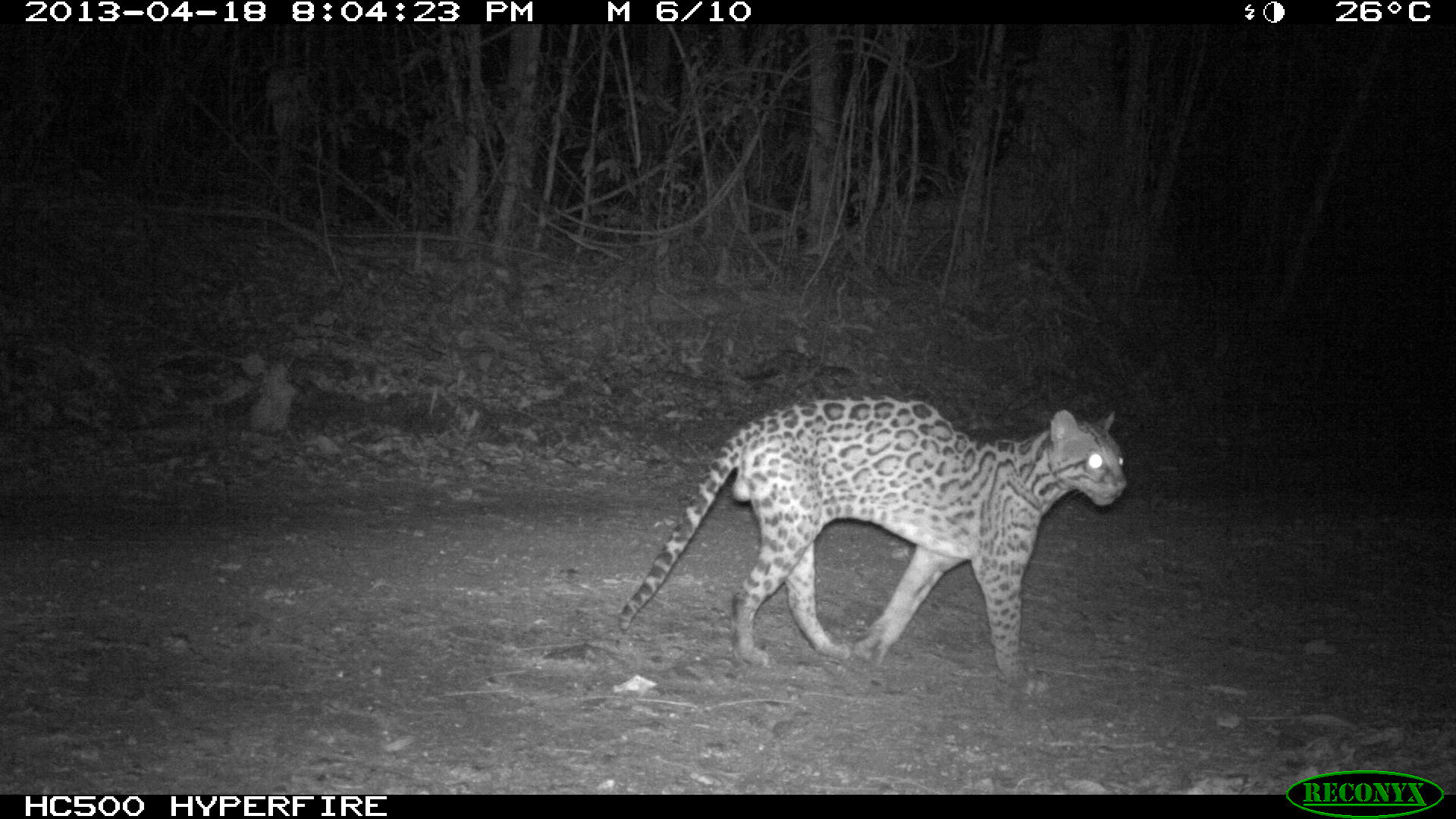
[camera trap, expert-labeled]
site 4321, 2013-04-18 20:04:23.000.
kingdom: Animalia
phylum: Chordata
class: Mammalia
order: Carnivora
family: Felidae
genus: Leopardus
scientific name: Leopardus pardalis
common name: ocelot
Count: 1.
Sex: male.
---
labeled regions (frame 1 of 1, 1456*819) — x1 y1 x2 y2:
leopardus pardalis: 616 393 1128 691